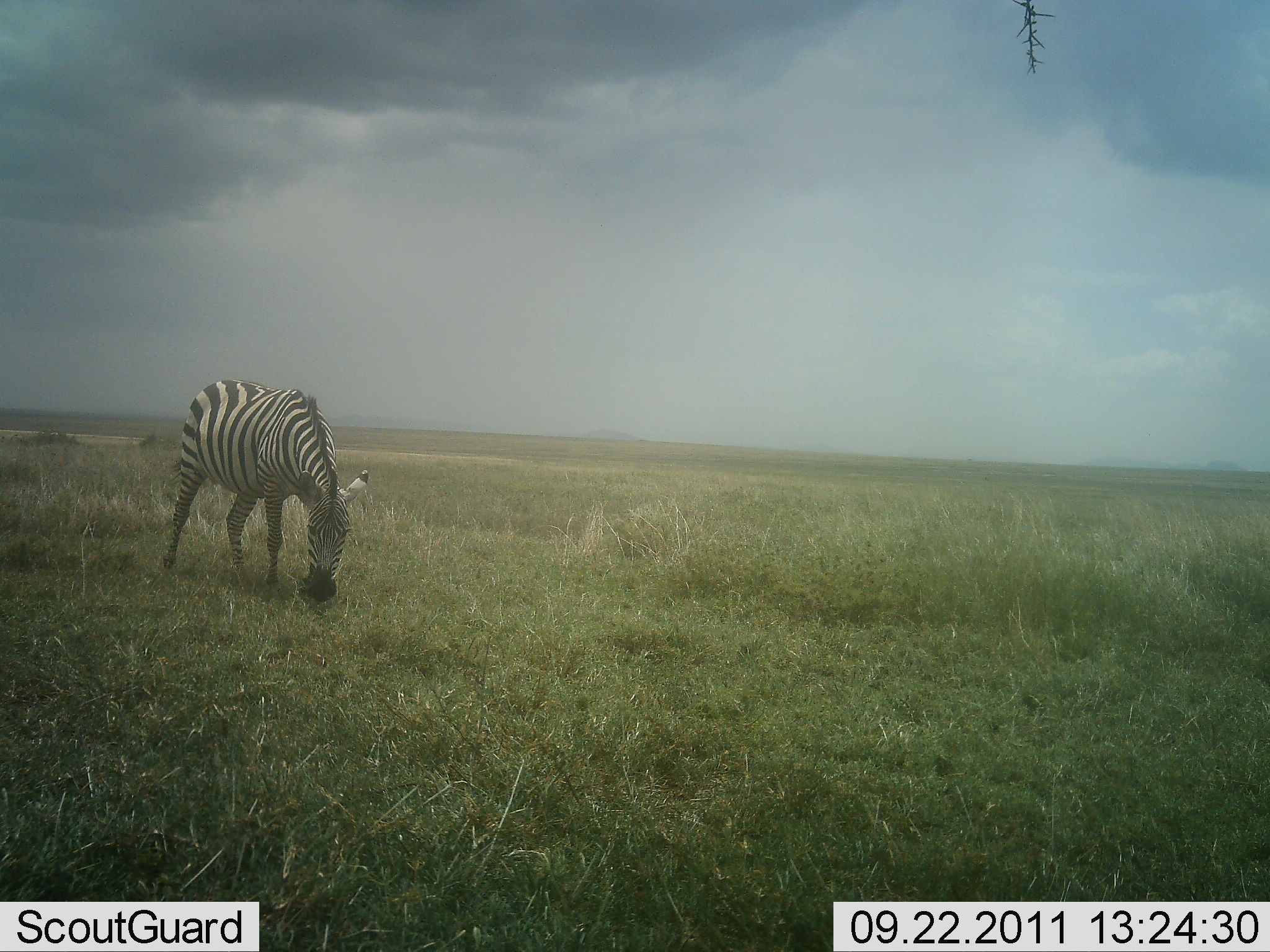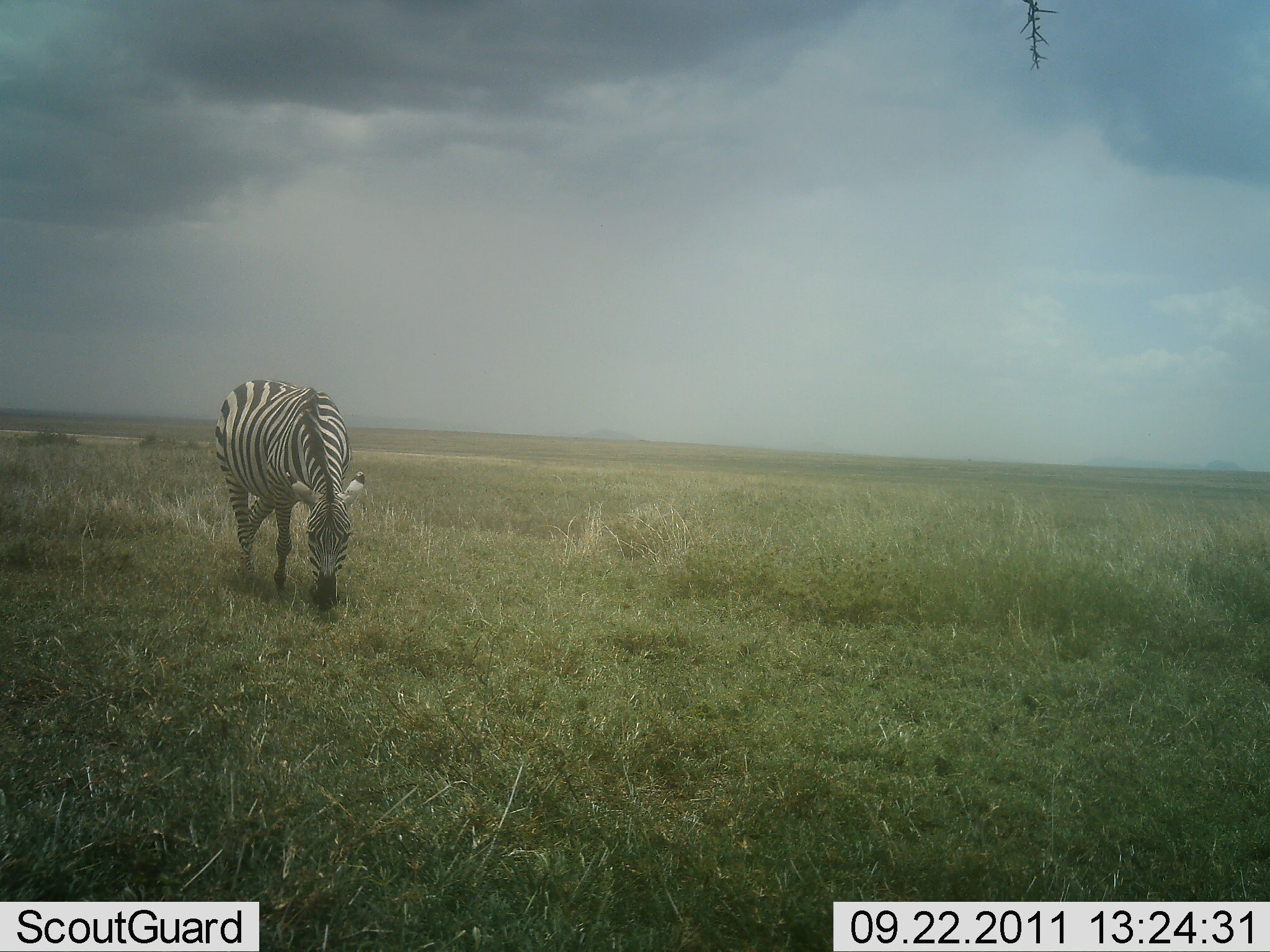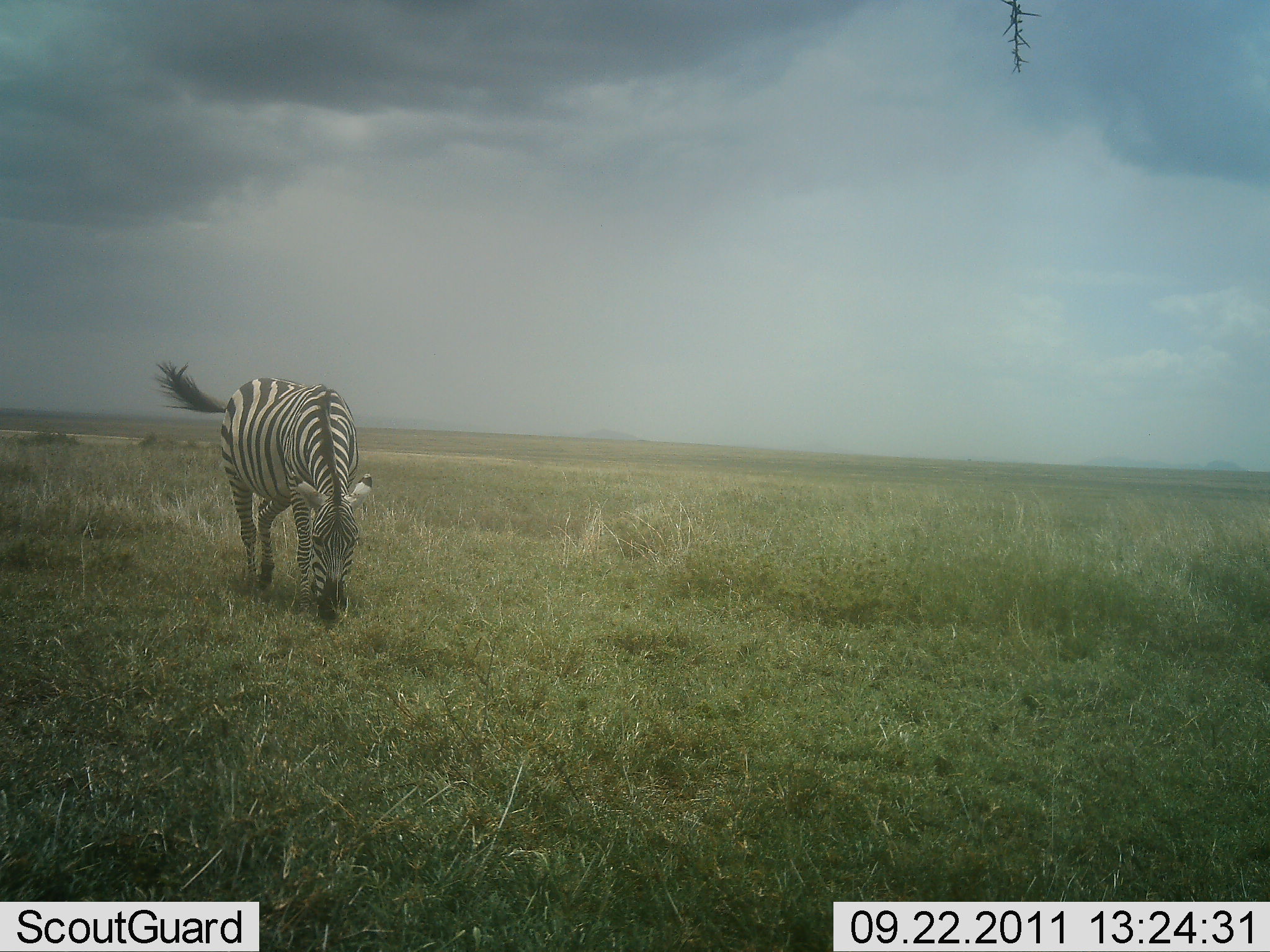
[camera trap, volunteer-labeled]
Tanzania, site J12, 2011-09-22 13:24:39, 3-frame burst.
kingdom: Animalia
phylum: Chordata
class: Mammalia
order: Perissodactyla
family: Equidae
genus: Equus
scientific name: Equus quagga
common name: plains zebra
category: zebra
Zebra (plains zebra) (Equus quagga), count 1. Behavior (volunteer vote fractions): standing 0%, resting 0%, moving 8%, interacting 0%. Young present (vote fraction): 0%. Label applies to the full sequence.